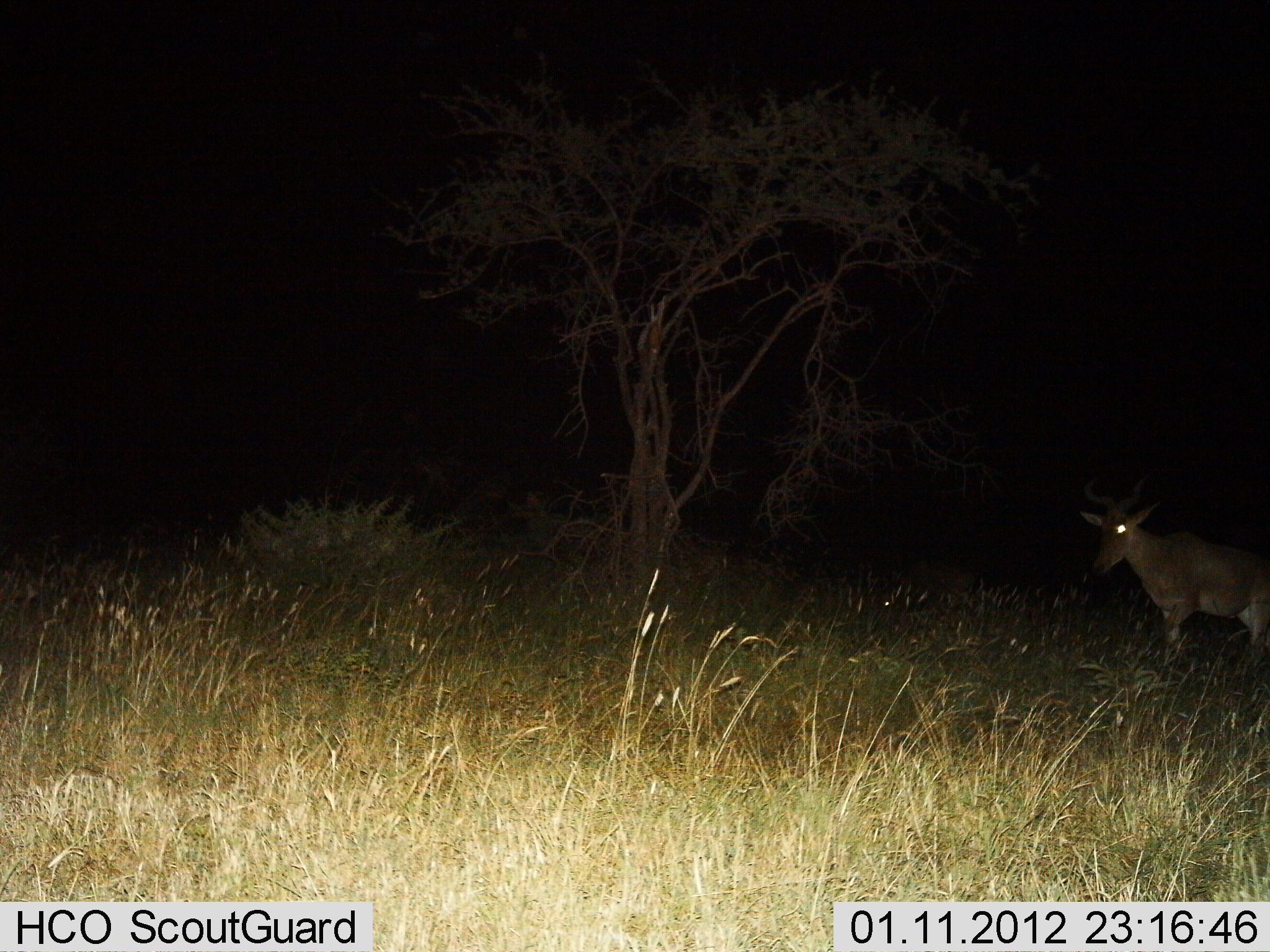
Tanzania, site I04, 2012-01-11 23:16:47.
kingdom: Animalia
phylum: Chordata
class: Mammalia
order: Artiodactyla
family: Bovidae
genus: Alcelaphus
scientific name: Alcelaphus buselaphus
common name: hartebeest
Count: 1.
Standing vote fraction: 79%.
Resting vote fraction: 0%.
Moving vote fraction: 21%.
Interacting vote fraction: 0%.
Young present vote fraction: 0%.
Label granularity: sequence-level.